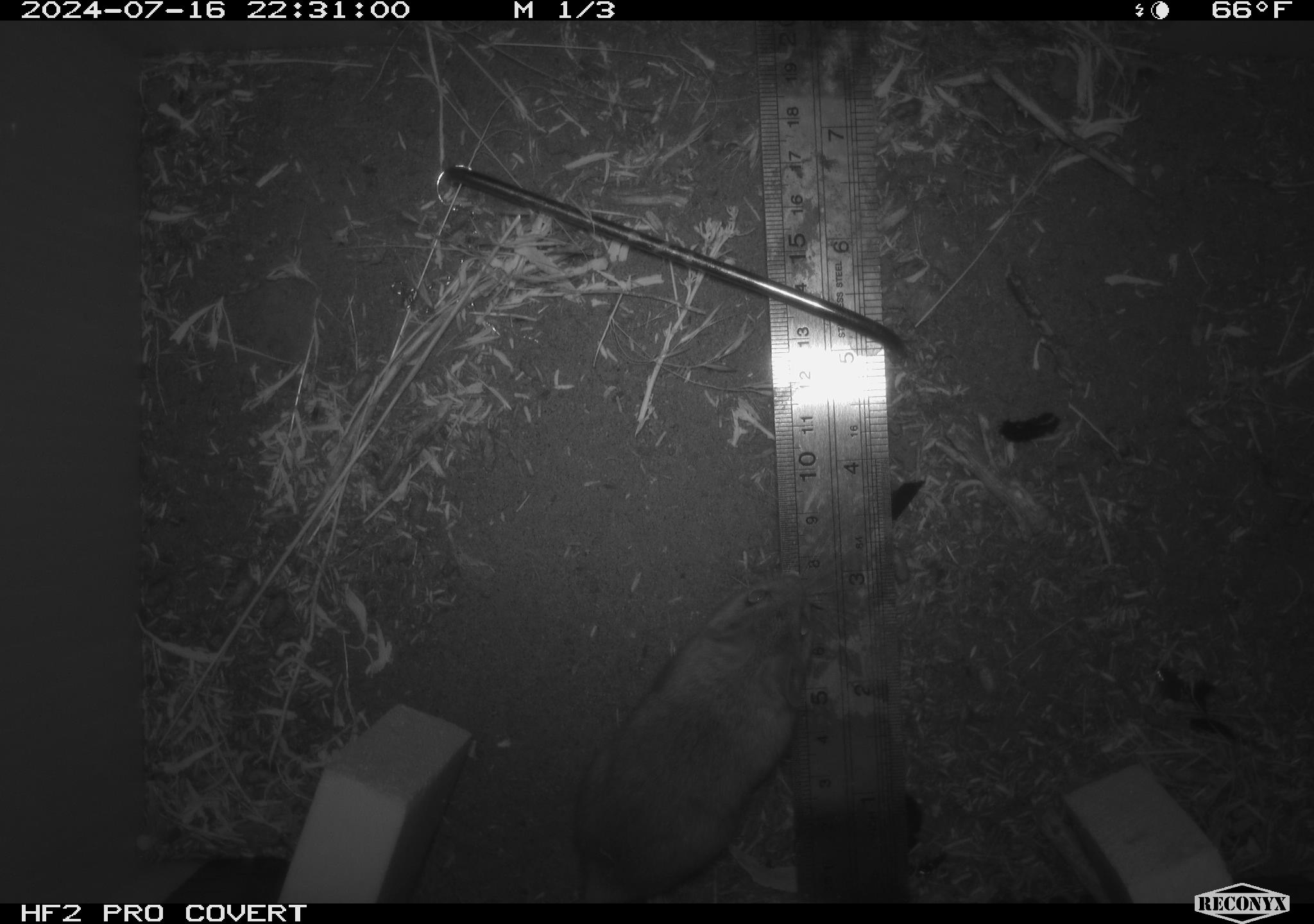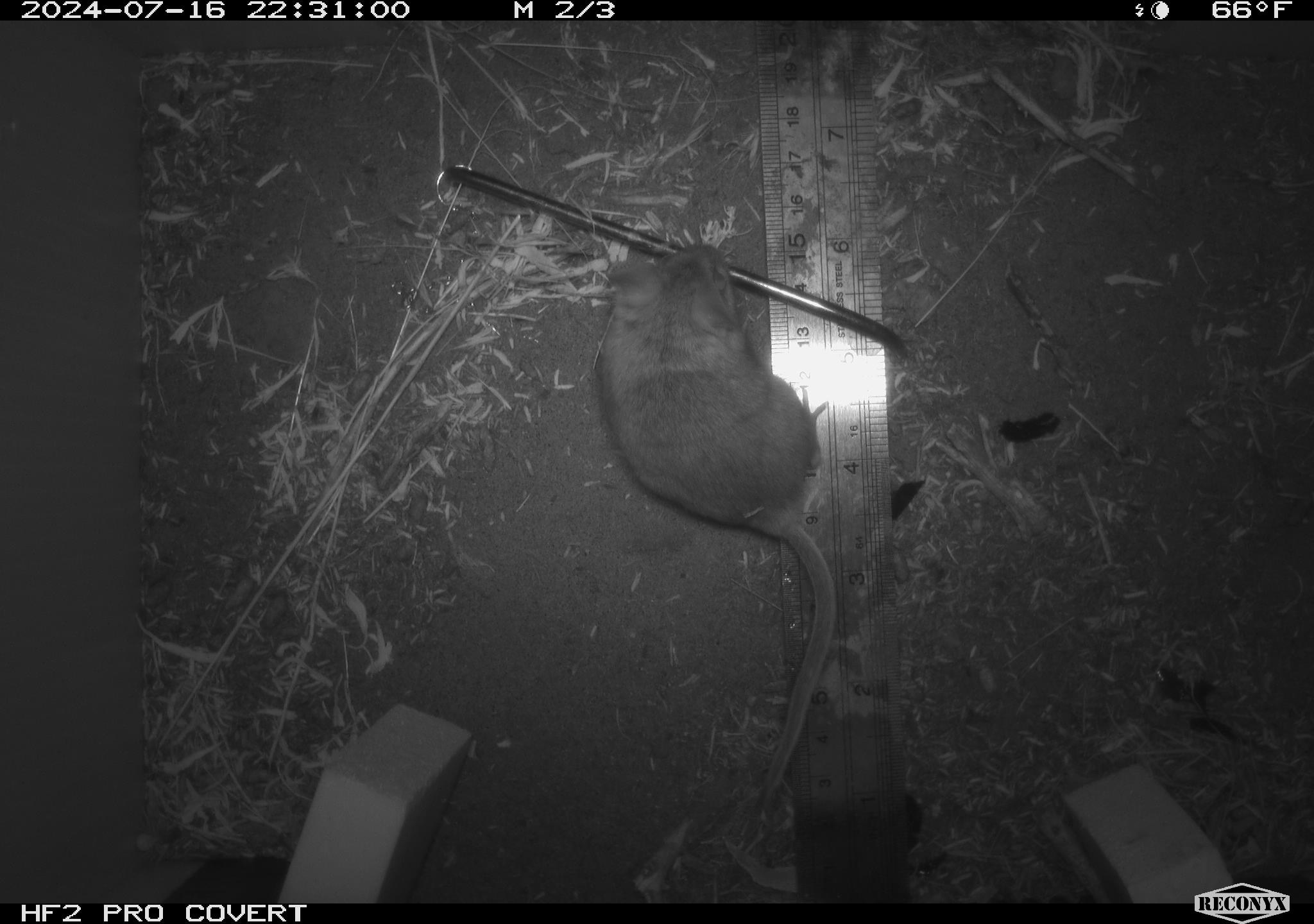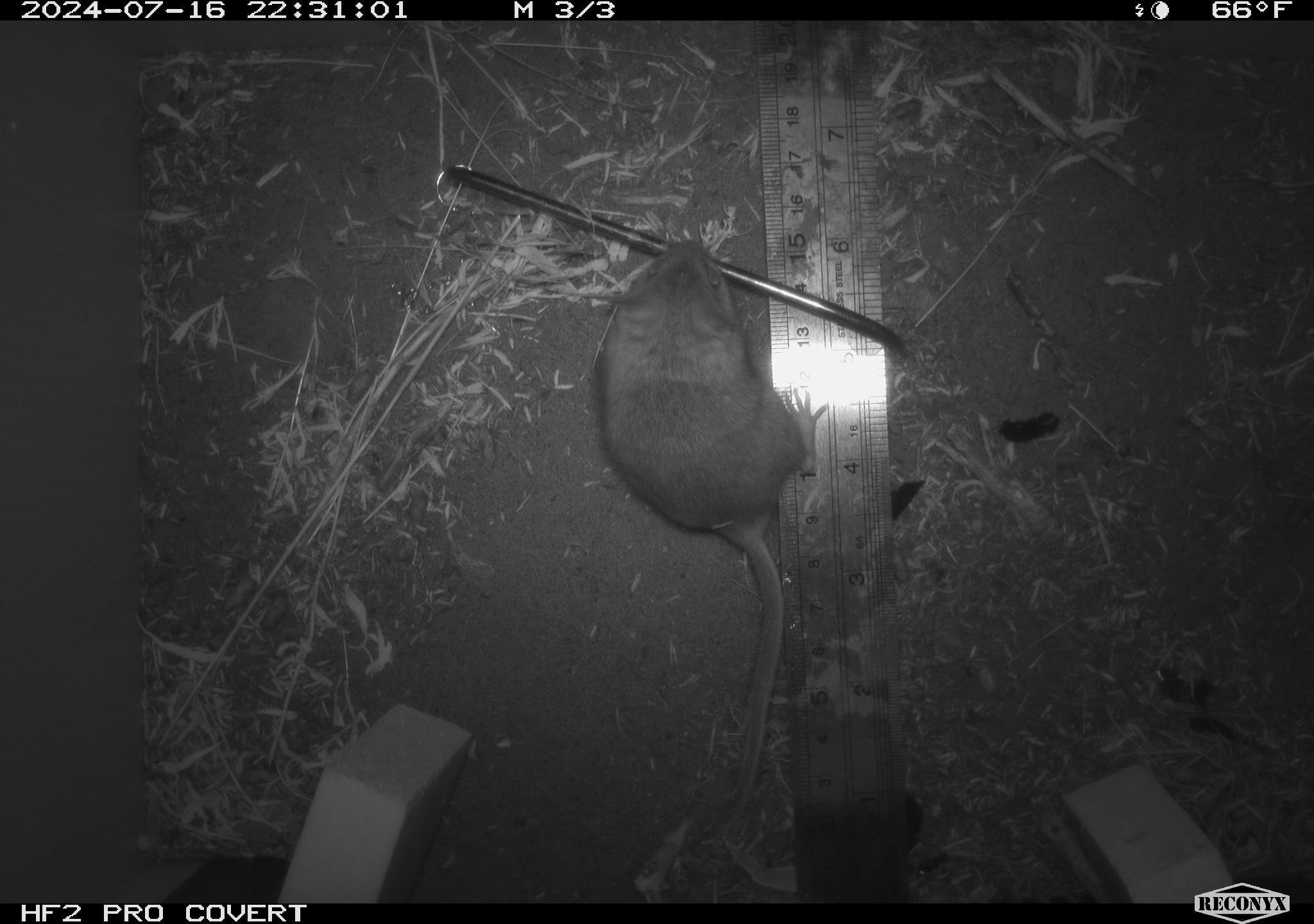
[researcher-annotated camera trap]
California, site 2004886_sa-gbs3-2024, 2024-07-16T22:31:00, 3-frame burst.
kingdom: Animalia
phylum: Chordata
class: Mammalia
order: Rodentia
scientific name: Rodentia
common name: mouse species